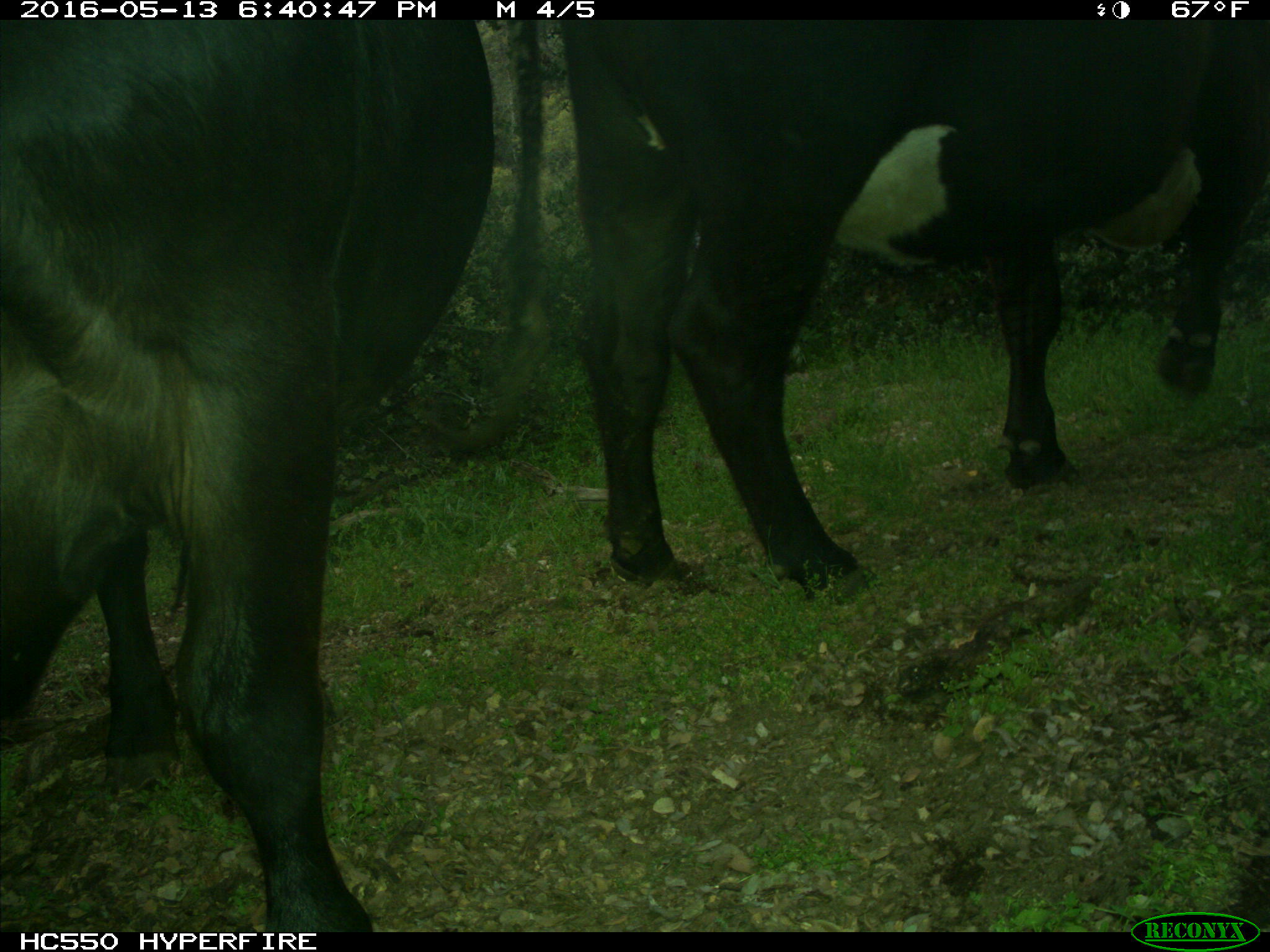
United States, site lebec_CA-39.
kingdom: Animalia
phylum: Chordata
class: Mammalia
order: Artiodactyla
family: Bovidae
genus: Bos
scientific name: Bos taurus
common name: domestic cow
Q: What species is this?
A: Bos taurus (domestic cow).